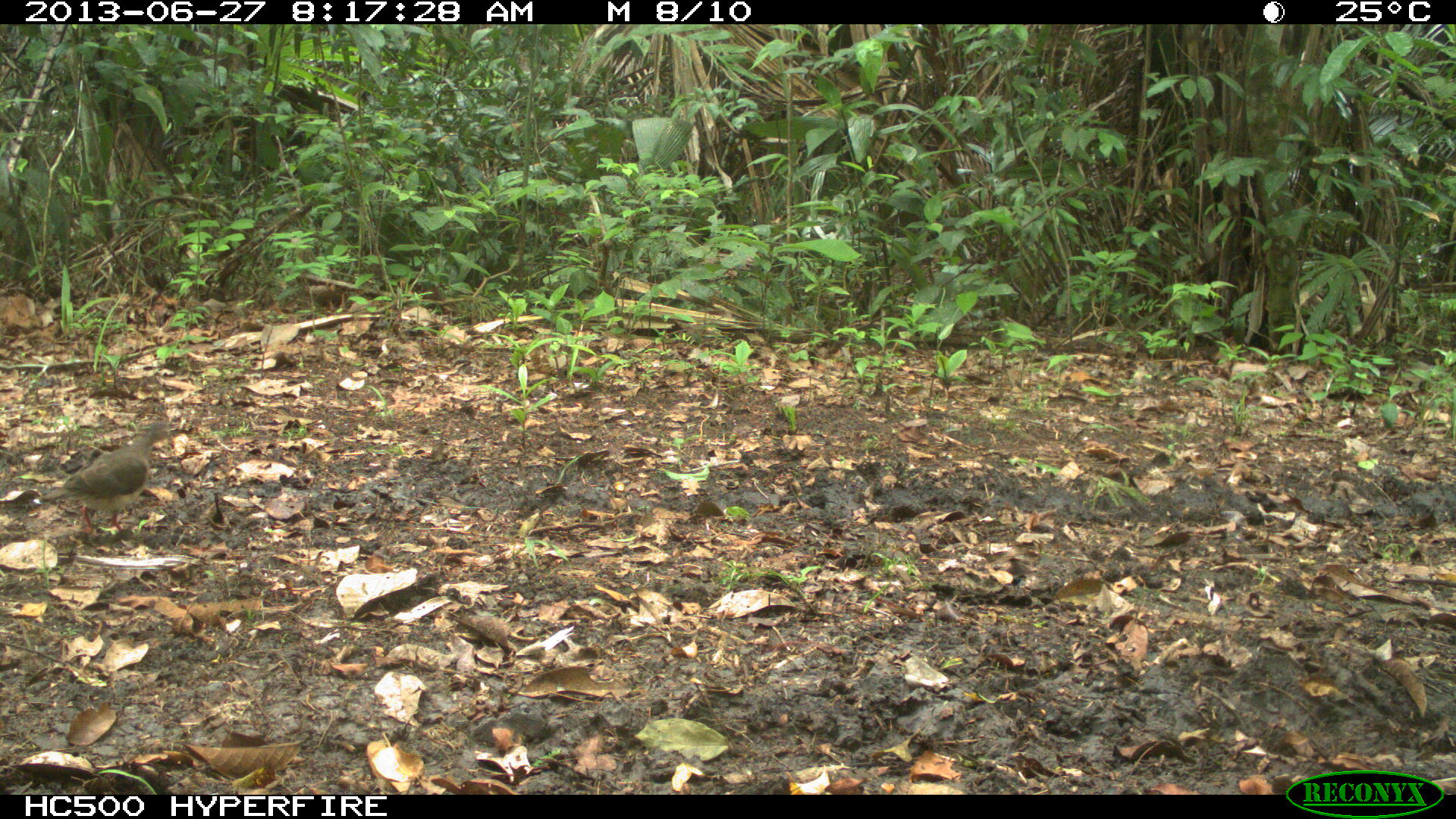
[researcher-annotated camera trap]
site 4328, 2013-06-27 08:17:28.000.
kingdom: Animalia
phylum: Chordata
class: Aves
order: Columbiformes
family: Columbidae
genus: Leptotila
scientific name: Leptotila plumbeiceps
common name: gray-headed dove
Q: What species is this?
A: Leptotila plumbeiceps (gray-headed dove).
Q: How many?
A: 1.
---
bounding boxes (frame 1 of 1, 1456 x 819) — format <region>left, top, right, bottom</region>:
leptotila plumbeiceps: <region>38, 419, 176, 537</region>